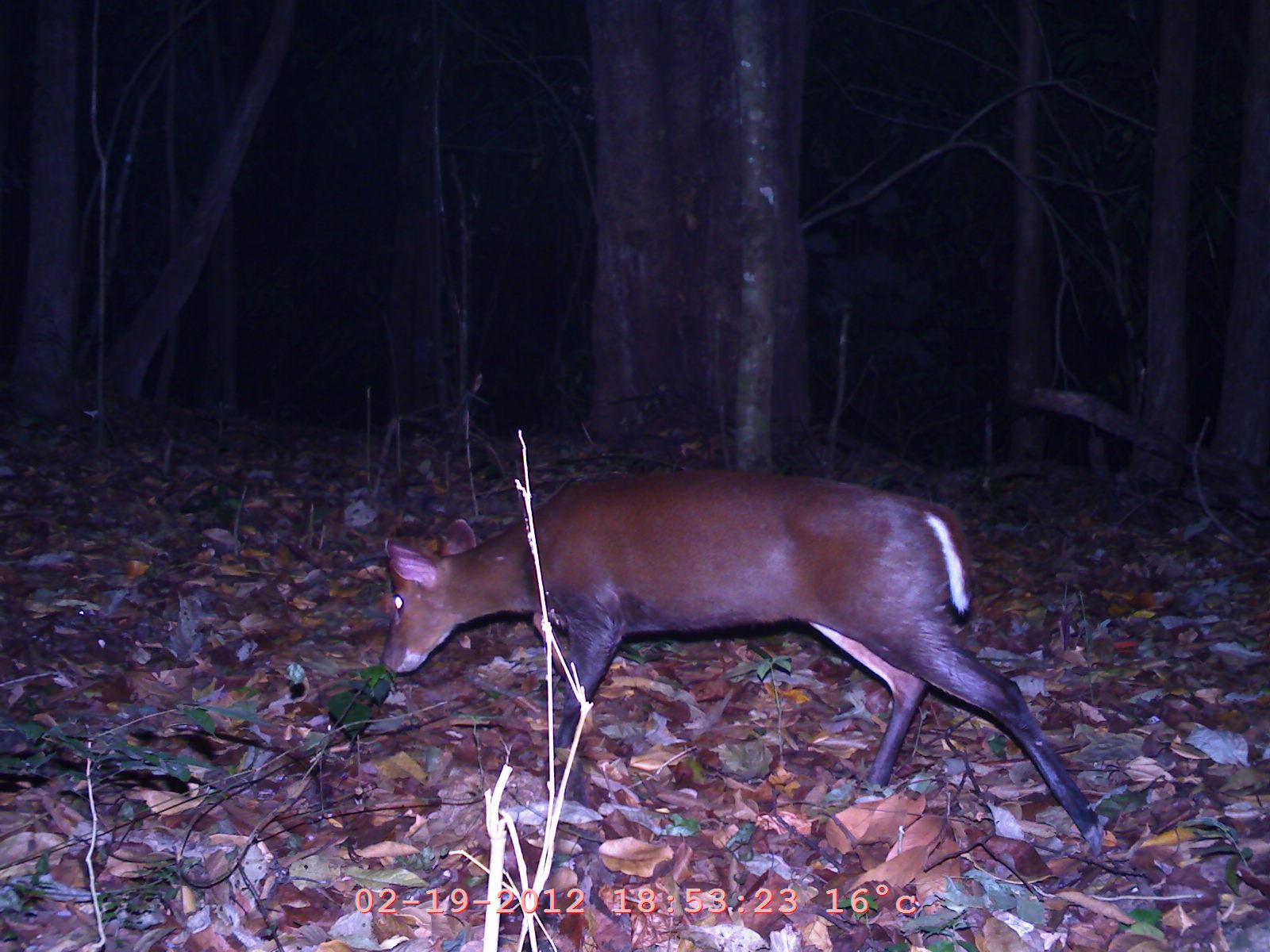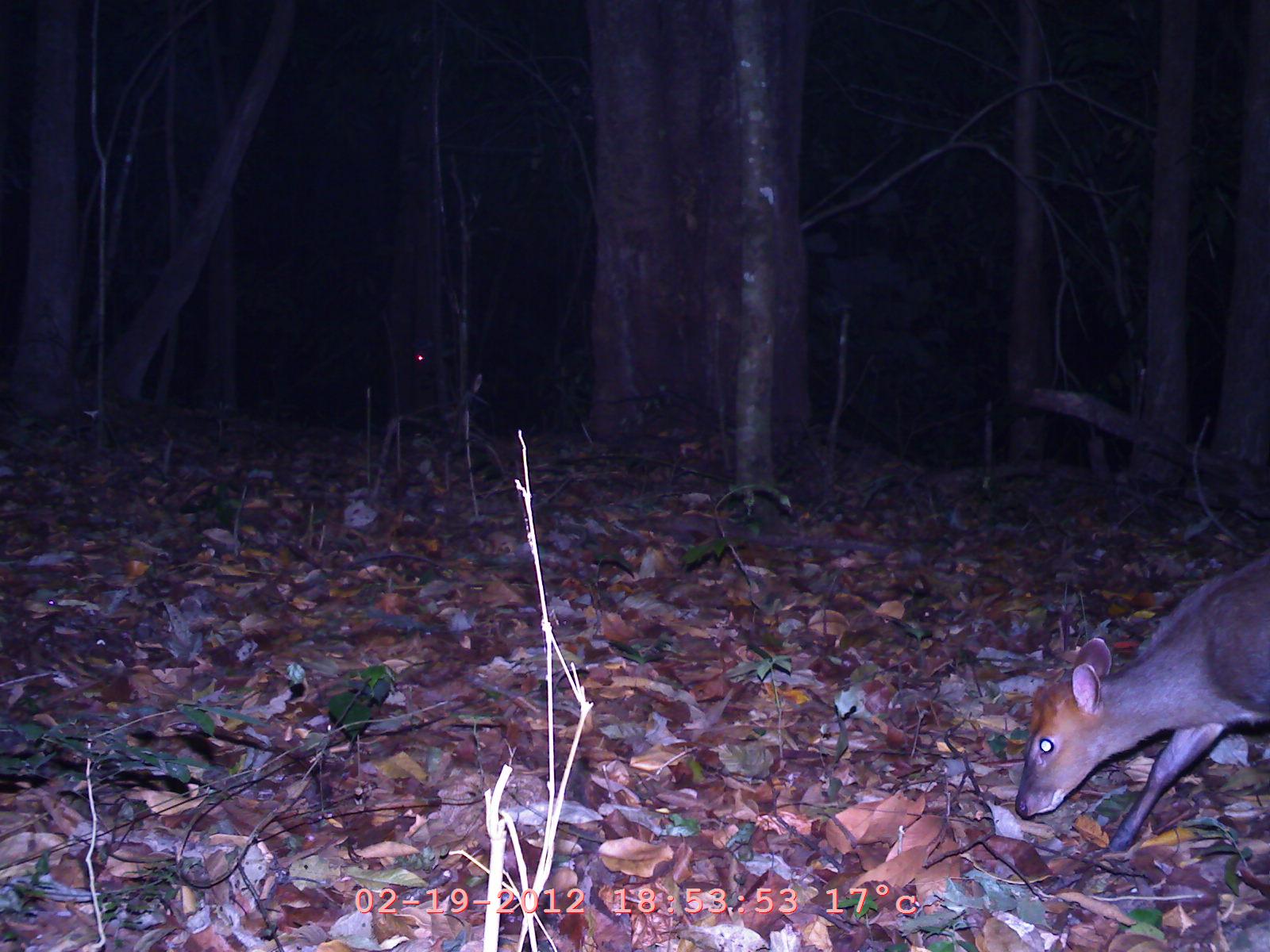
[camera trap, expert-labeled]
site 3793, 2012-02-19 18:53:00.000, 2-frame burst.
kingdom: Animalia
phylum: Chordata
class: Mammalia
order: Artiodactyla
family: Cervidae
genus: Muntiacus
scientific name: Muntiacus muntjak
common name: southern red muntjac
Muntiacus muntjak (southern red muntjac), count 1.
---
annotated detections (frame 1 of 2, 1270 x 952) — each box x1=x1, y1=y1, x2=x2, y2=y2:
muntiacus muntjak: x1=376, y1=462, x2=1101, y2=859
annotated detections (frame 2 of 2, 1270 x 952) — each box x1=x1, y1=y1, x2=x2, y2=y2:
muntiacus muntjak: x1=1012, y1=545, x2=1270, y2=854